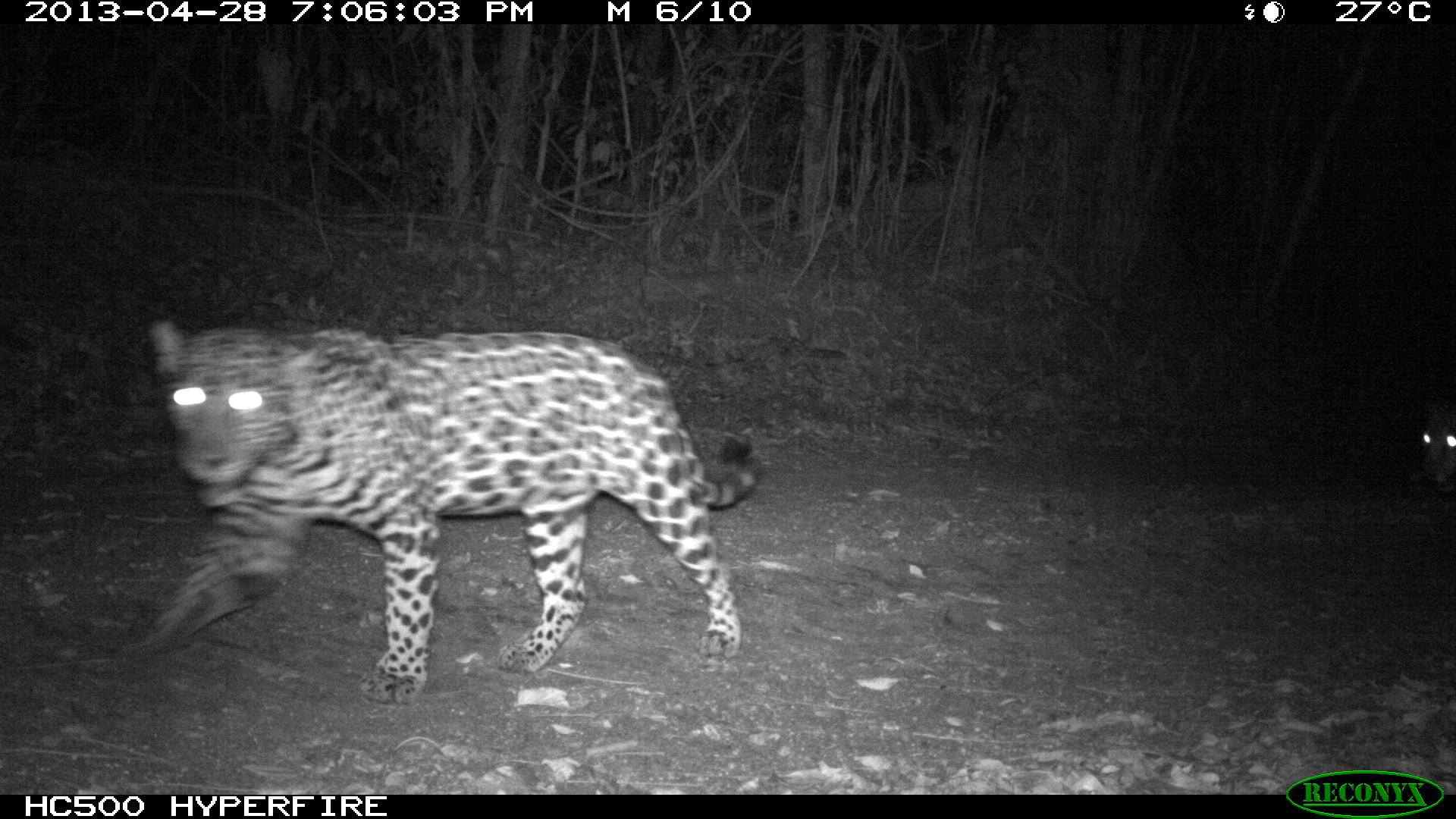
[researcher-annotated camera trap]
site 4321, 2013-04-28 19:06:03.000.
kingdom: Animalia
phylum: Chordata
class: Mammalia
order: Carnivora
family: Felidae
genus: Panthera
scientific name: Panthera onca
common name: jaguar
Panthera onca (jaguar), count 2.